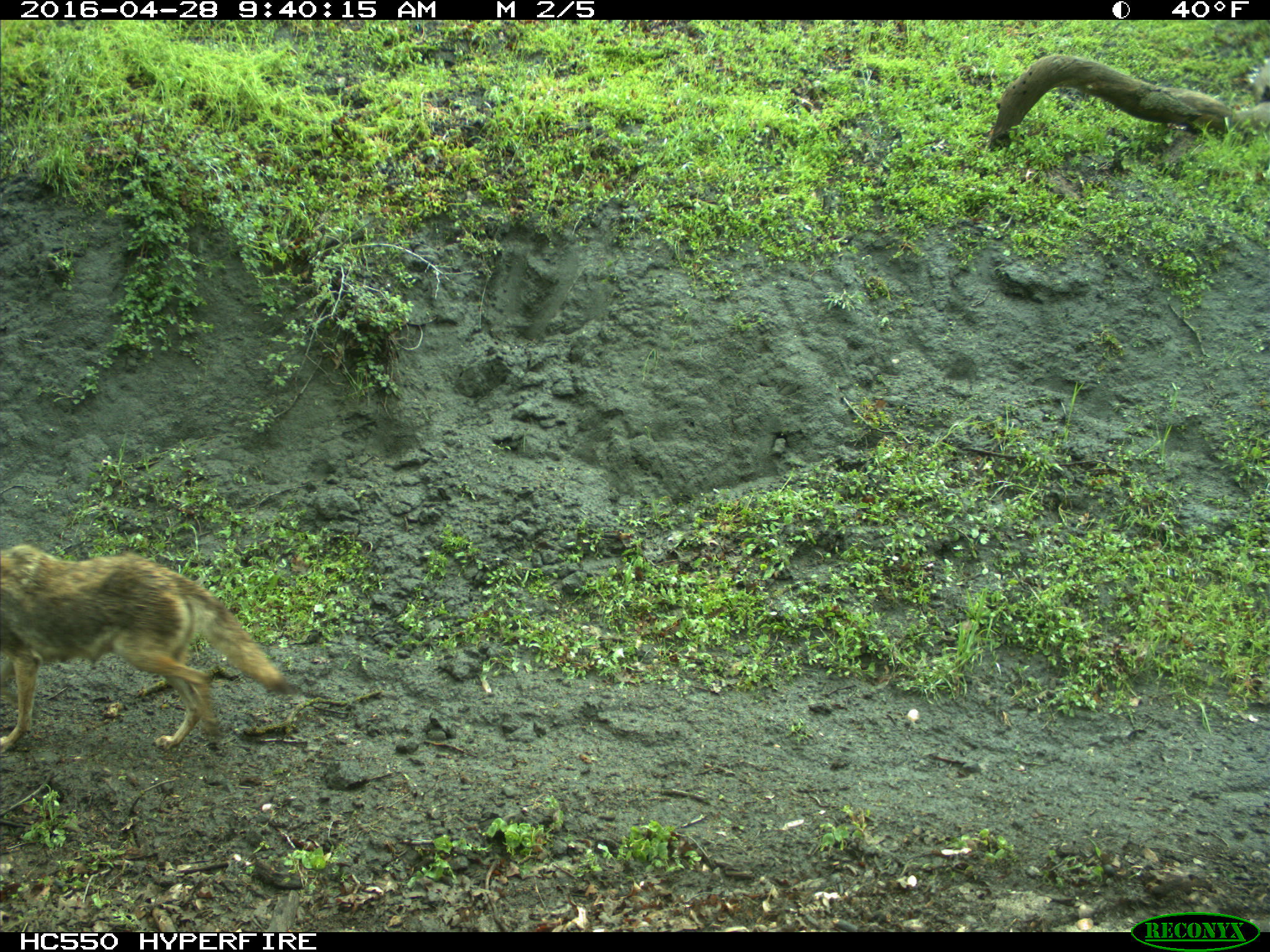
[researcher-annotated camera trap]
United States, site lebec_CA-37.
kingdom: Animalia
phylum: Chordata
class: Mammalia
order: Carnivora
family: Canidae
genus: Canis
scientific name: Canis latrans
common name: coyote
Canis latrans (coyote).